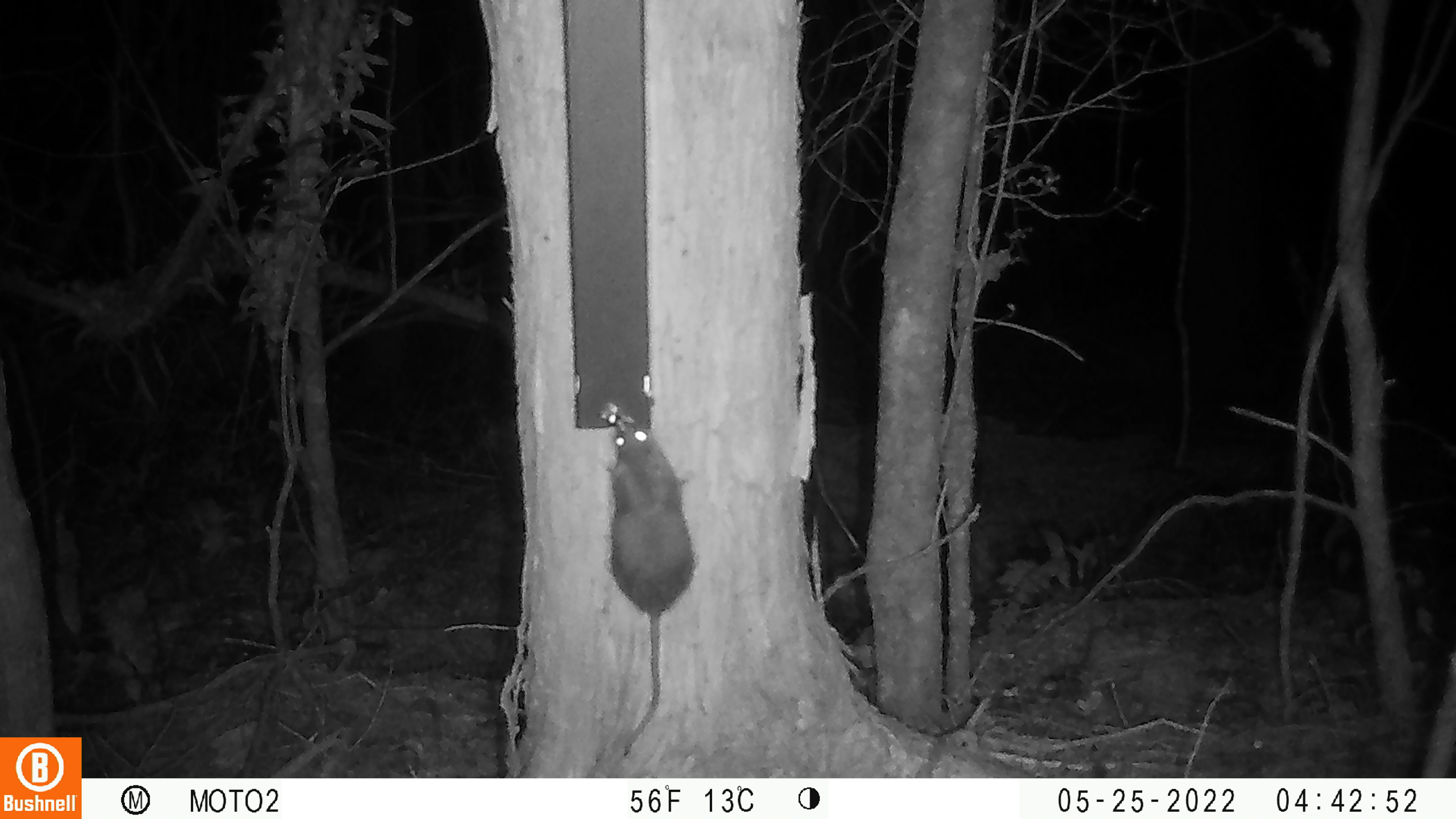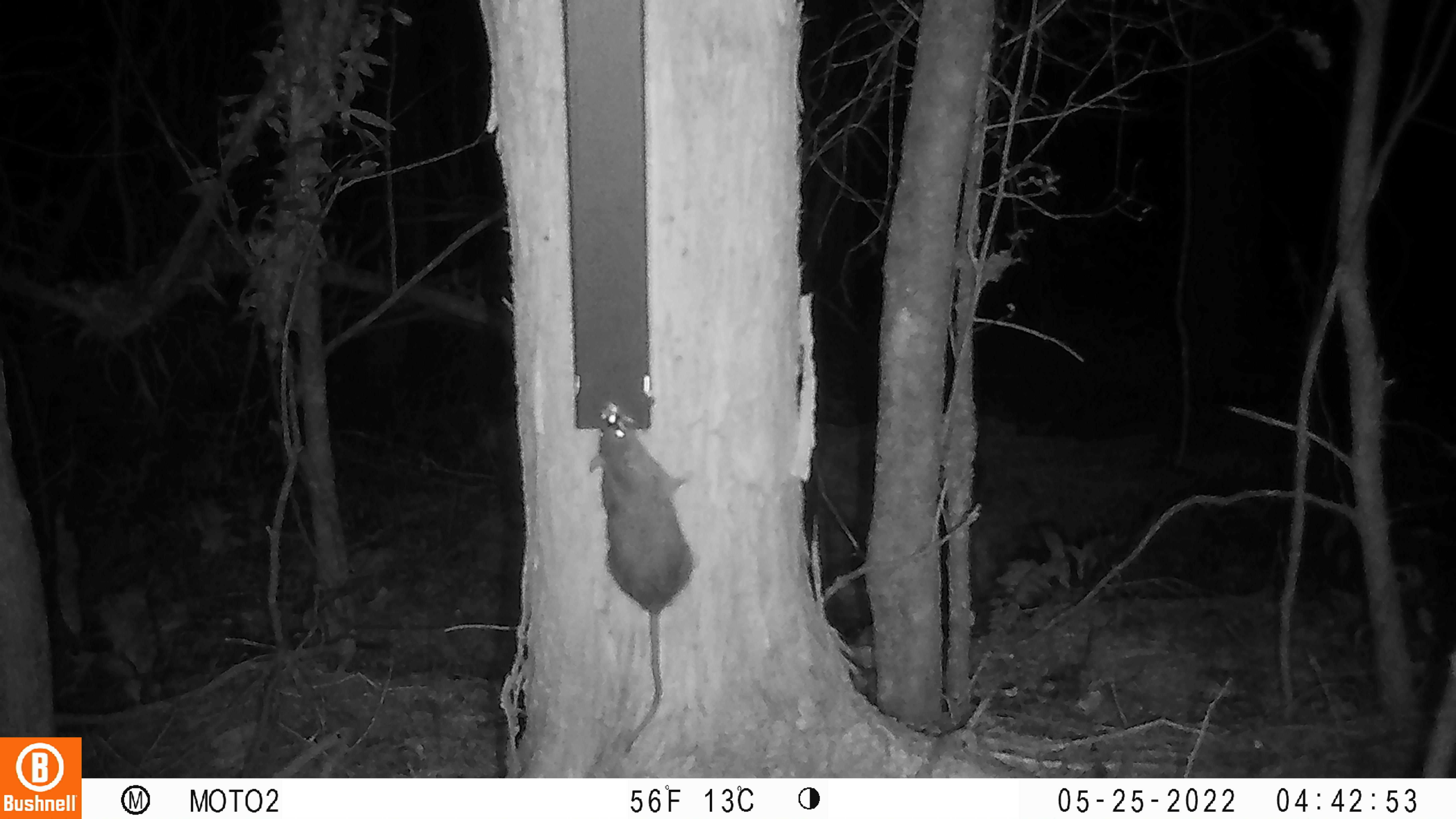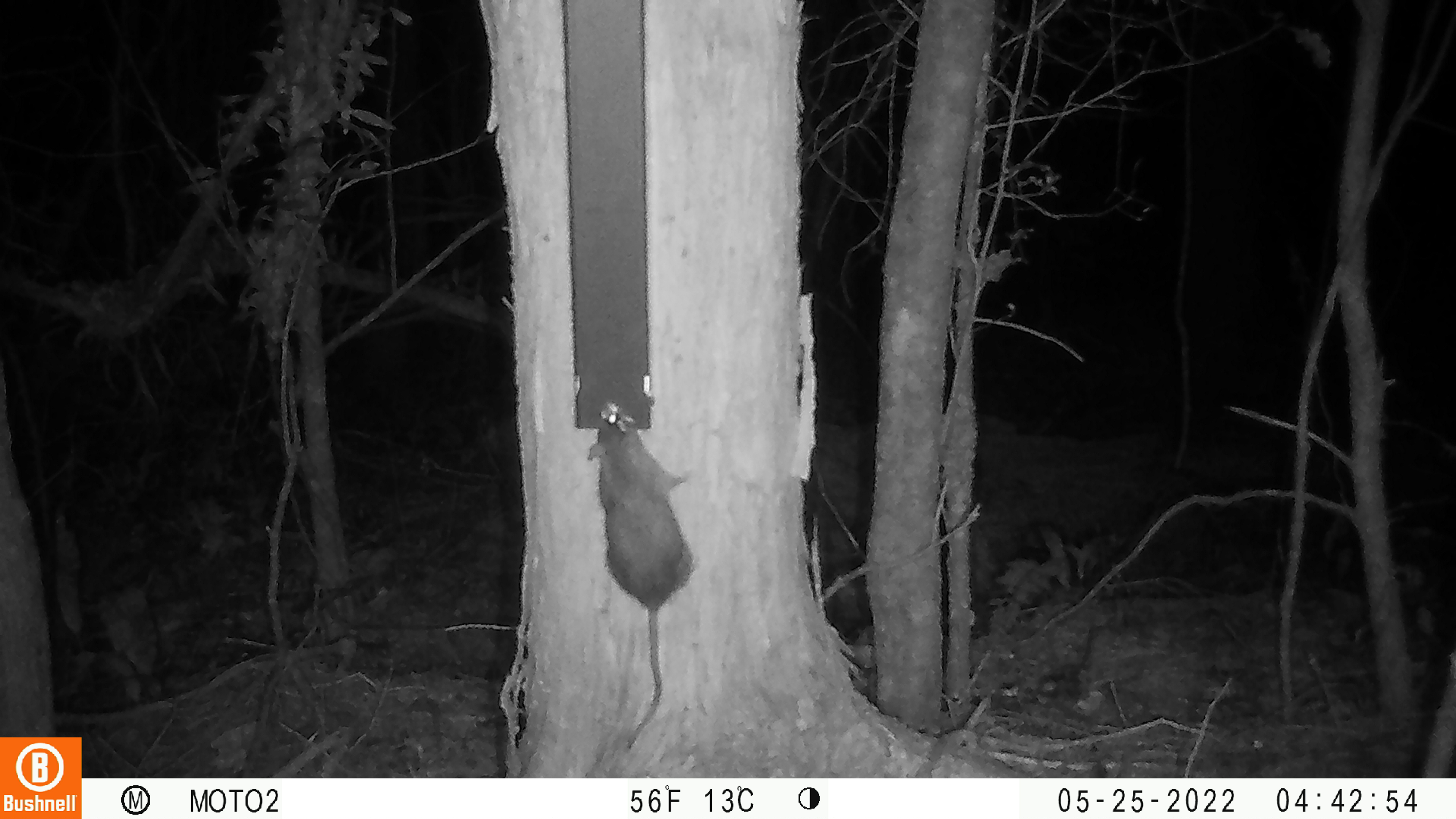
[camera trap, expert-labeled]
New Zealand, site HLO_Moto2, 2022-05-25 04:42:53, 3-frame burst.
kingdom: Animalia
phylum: Chordata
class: Mammalia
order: Rodentia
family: Muridae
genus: Rattus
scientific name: Rattus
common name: rat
Rat (Rattus).